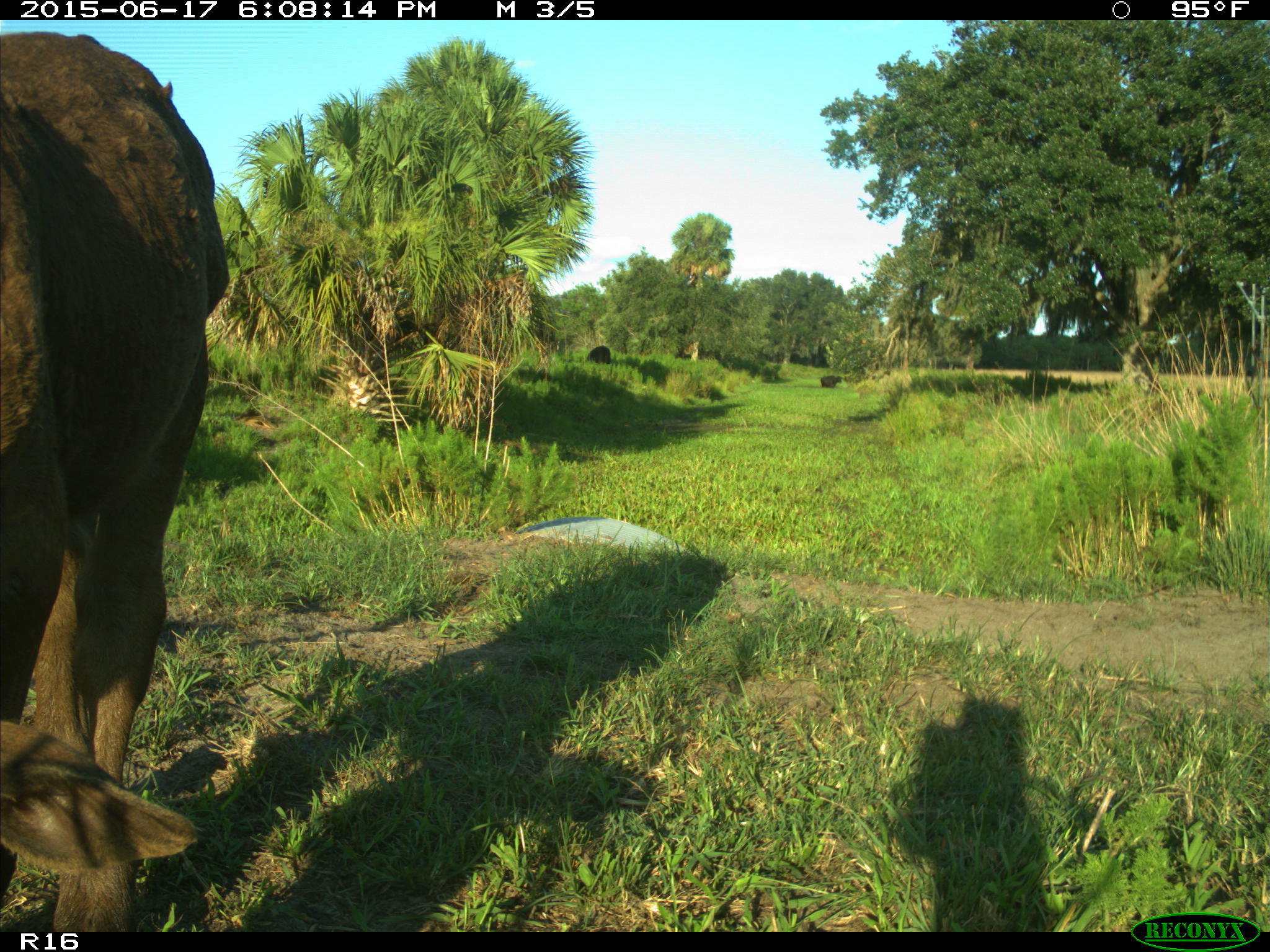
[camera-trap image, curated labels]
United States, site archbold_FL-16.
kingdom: Animalia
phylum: Chordata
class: Mammalia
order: Artiodactyla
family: Bovidae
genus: Bos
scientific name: Bos taurus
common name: domestic cow